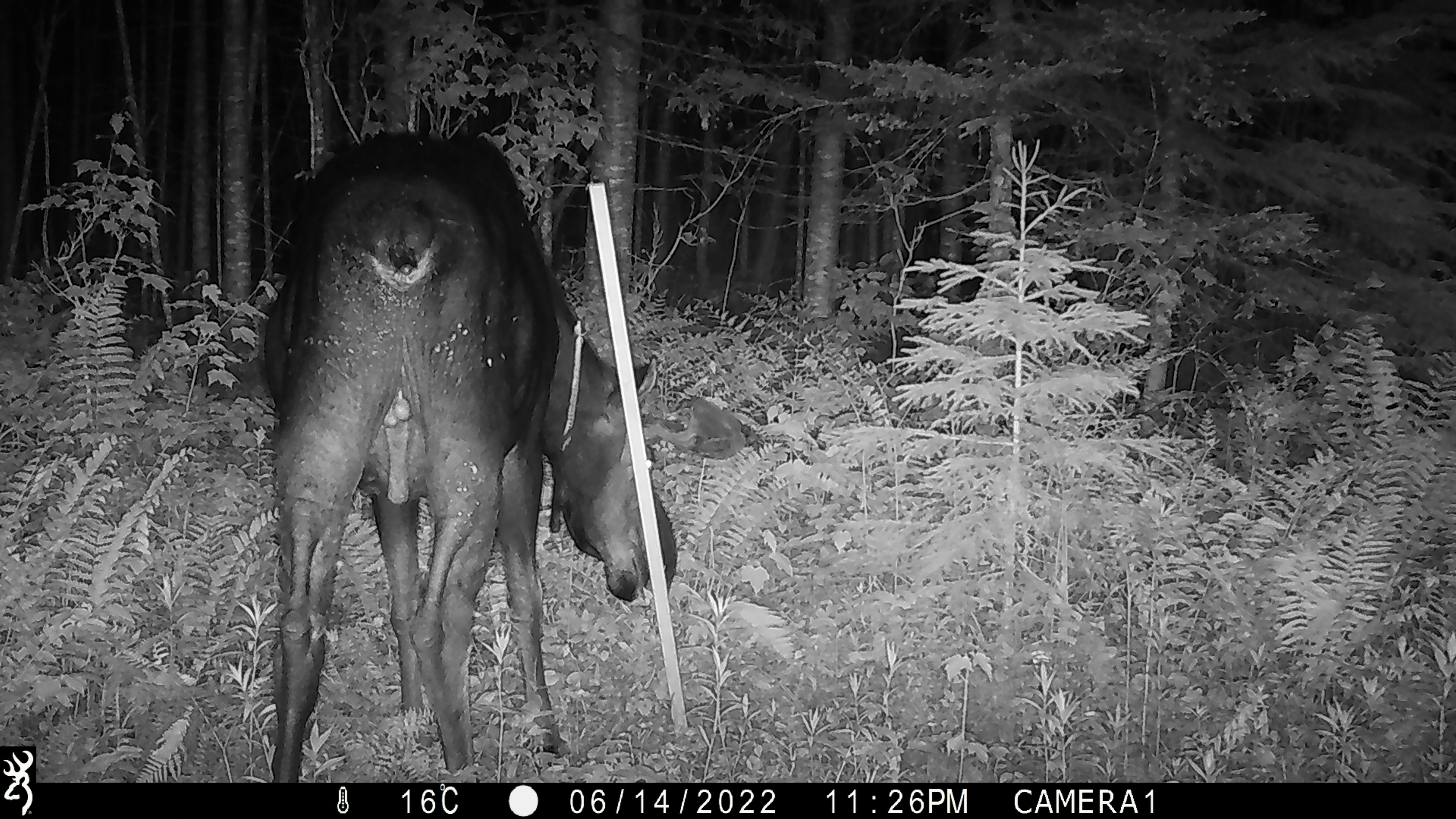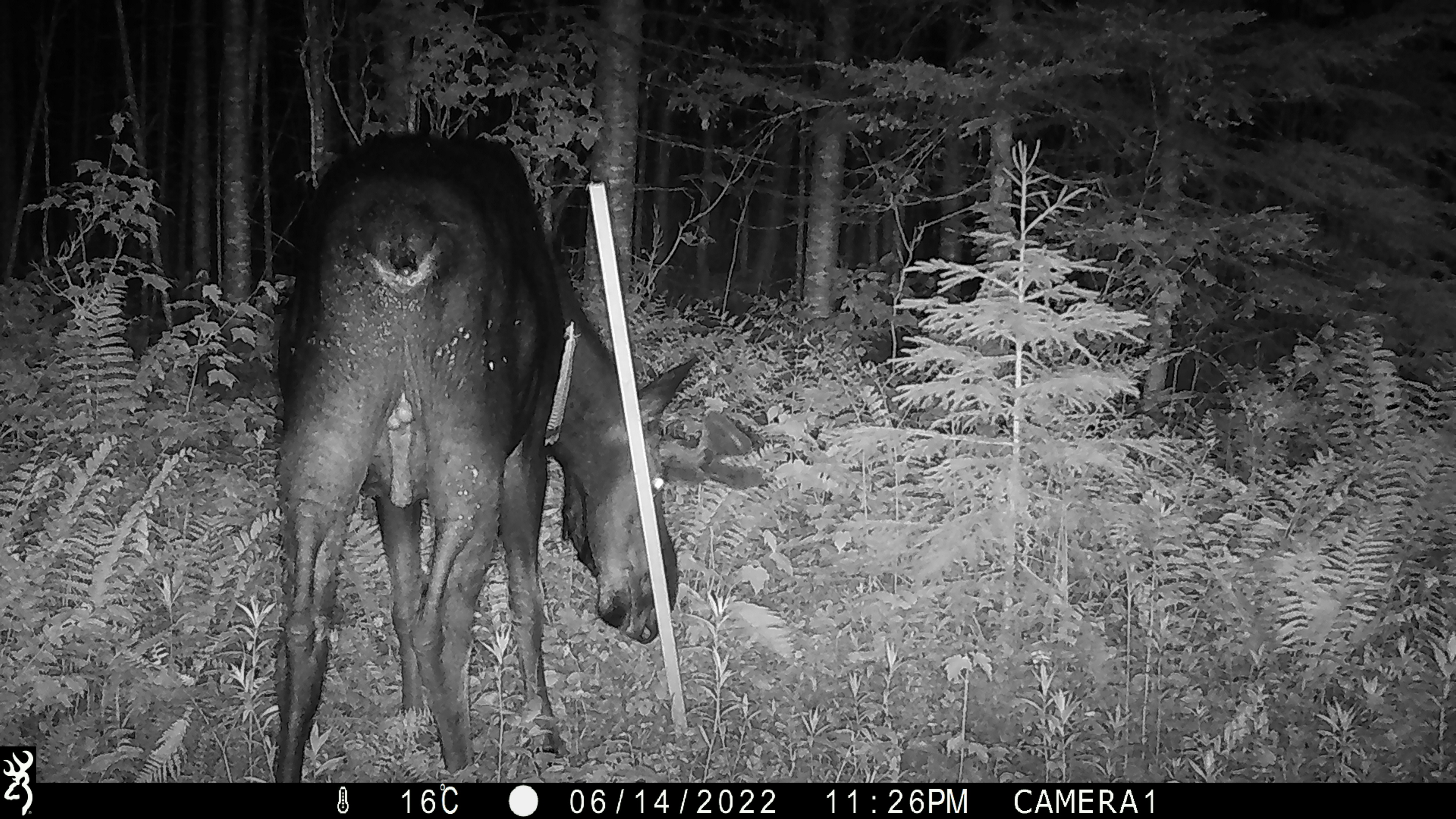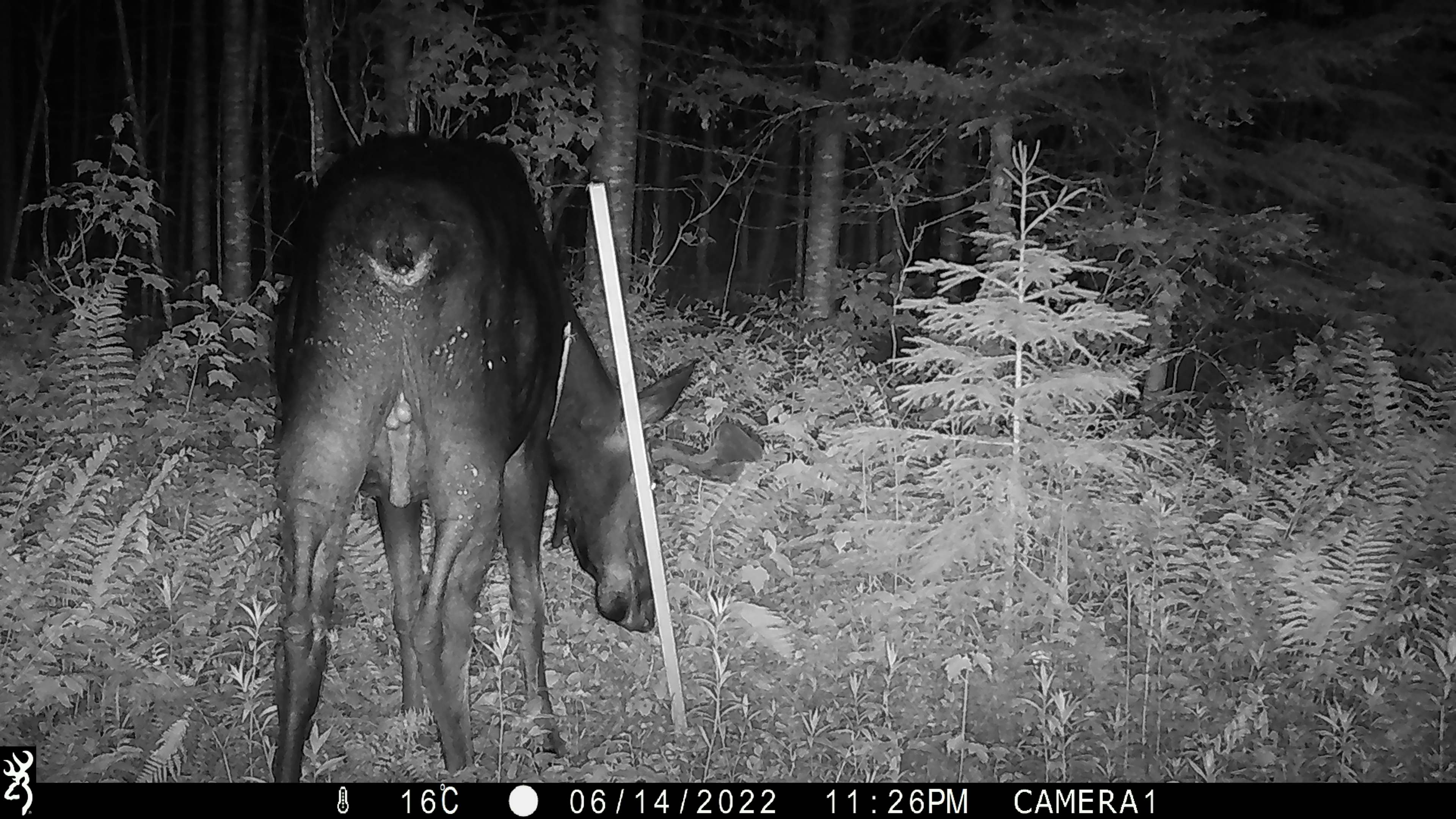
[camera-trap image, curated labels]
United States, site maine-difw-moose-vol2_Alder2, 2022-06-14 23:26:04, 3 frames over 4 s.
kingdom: Animalia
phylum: Chordata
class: Mammalia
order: Artiodactyla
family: Cervidae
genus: Alces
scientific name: Alces alces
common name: moose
Moose (Alces alces).